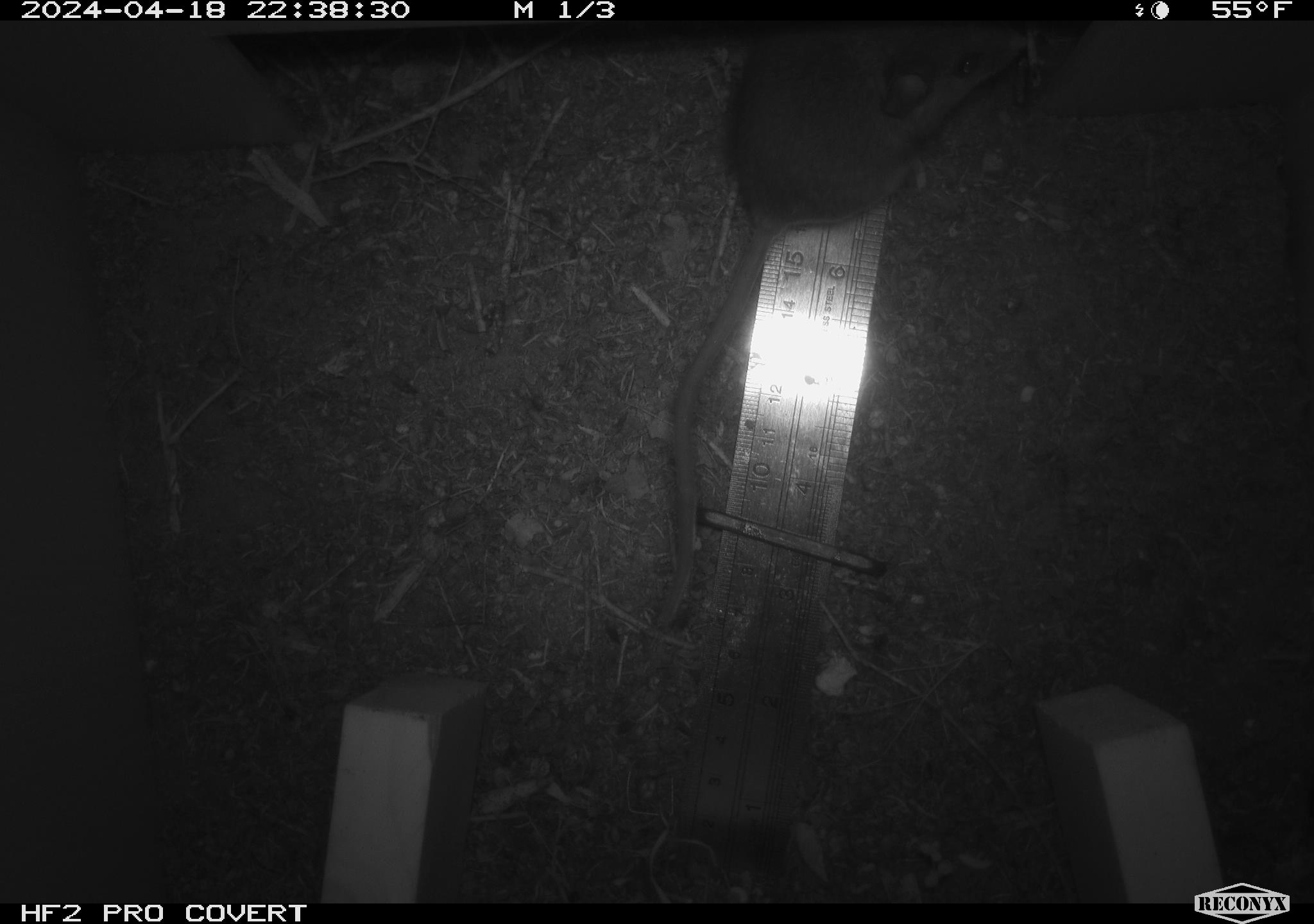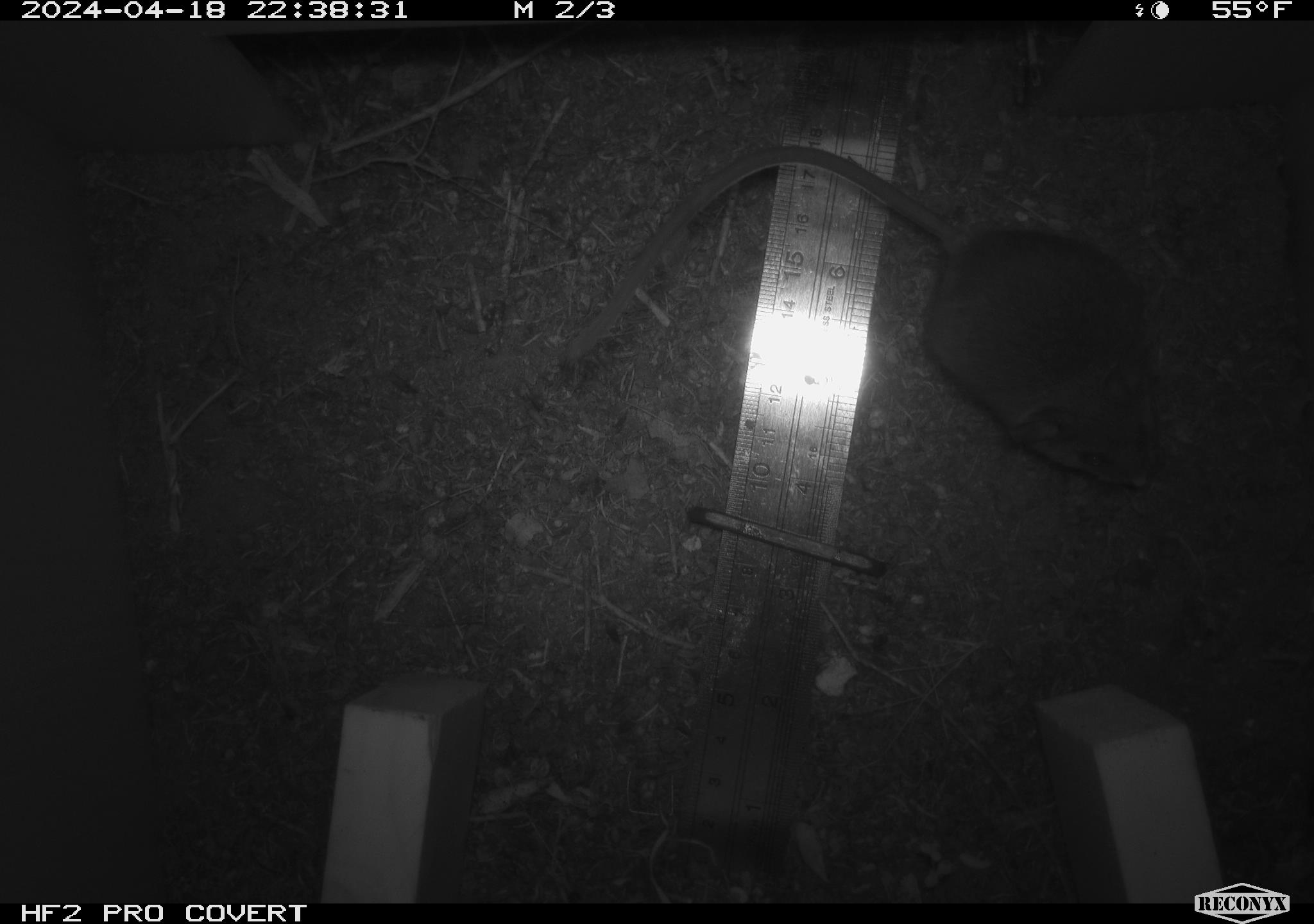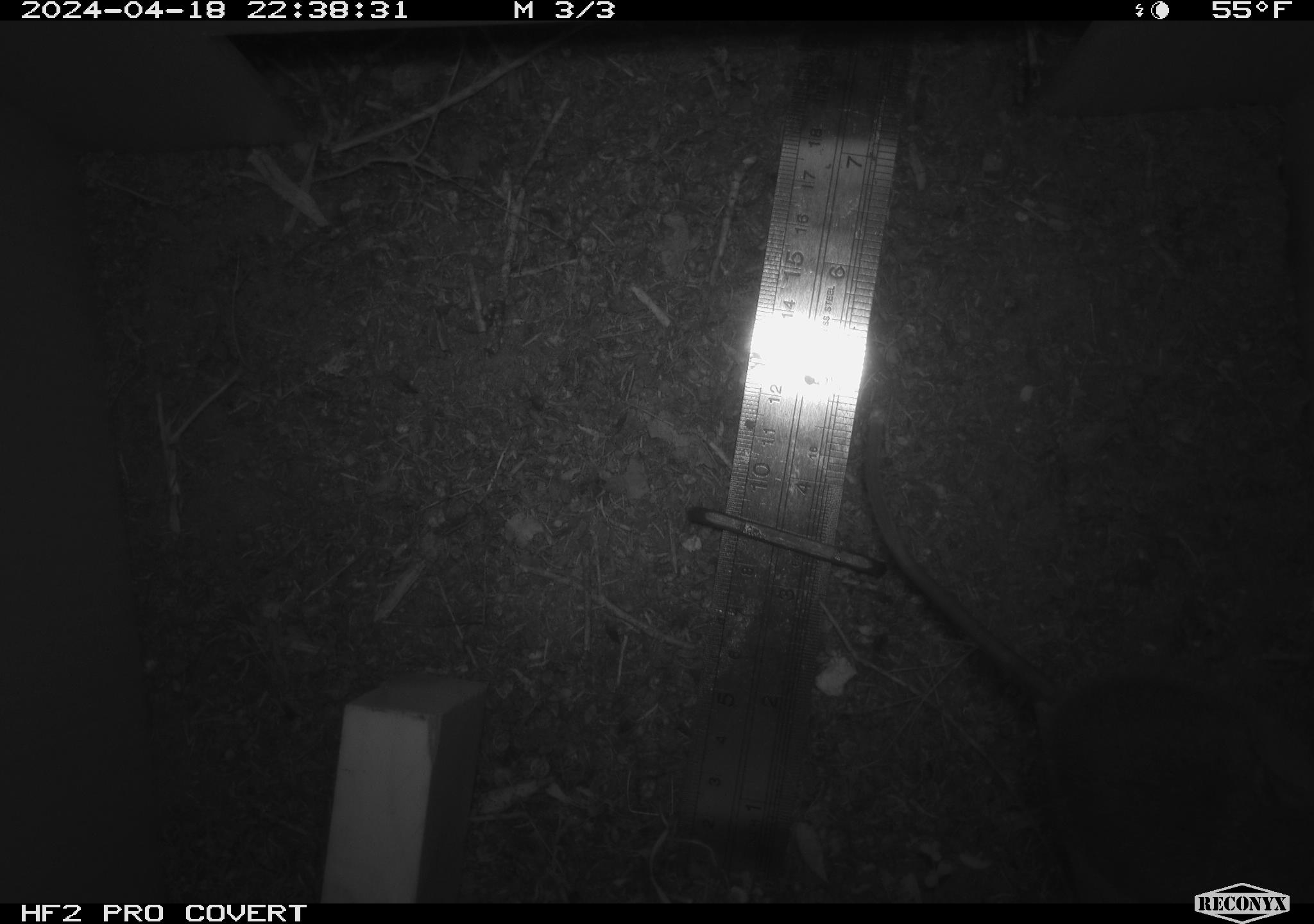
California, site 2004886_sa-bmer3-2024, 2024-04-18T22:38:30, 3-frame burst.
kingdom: Animalia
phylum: Chordata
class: Mammalia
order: Rodentia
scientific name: Rodentia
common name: mouse species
Mouse species (Rodentia).